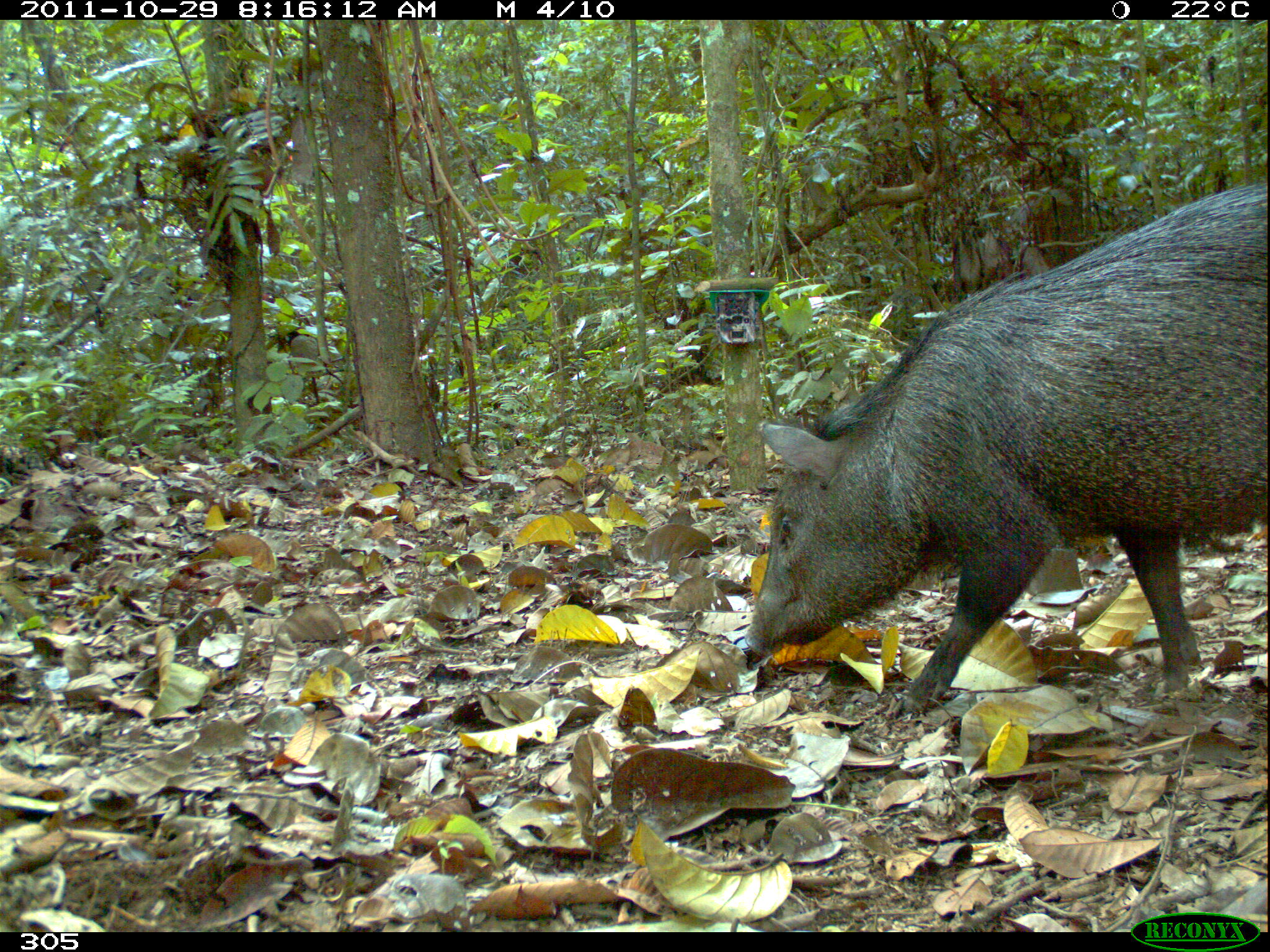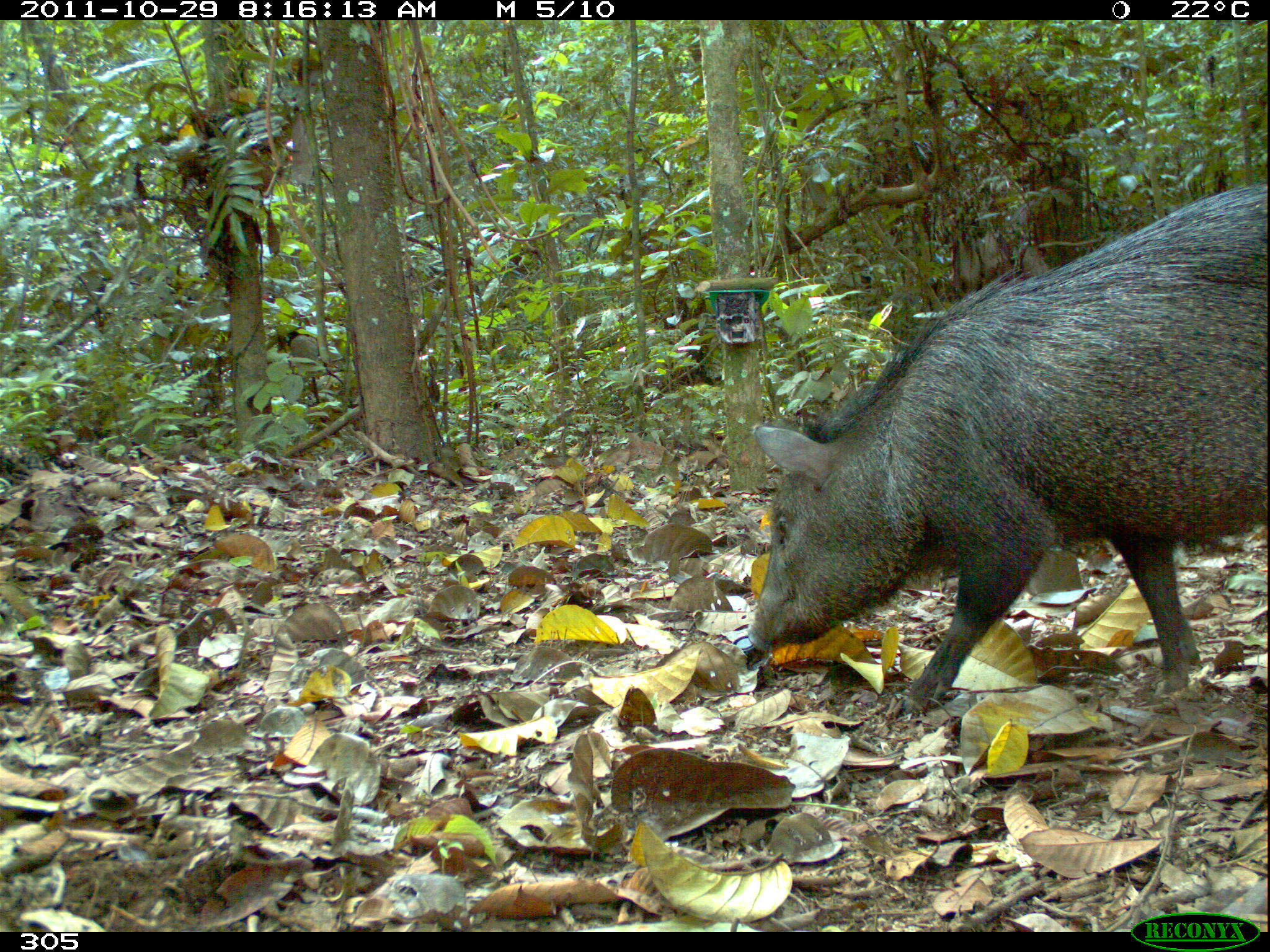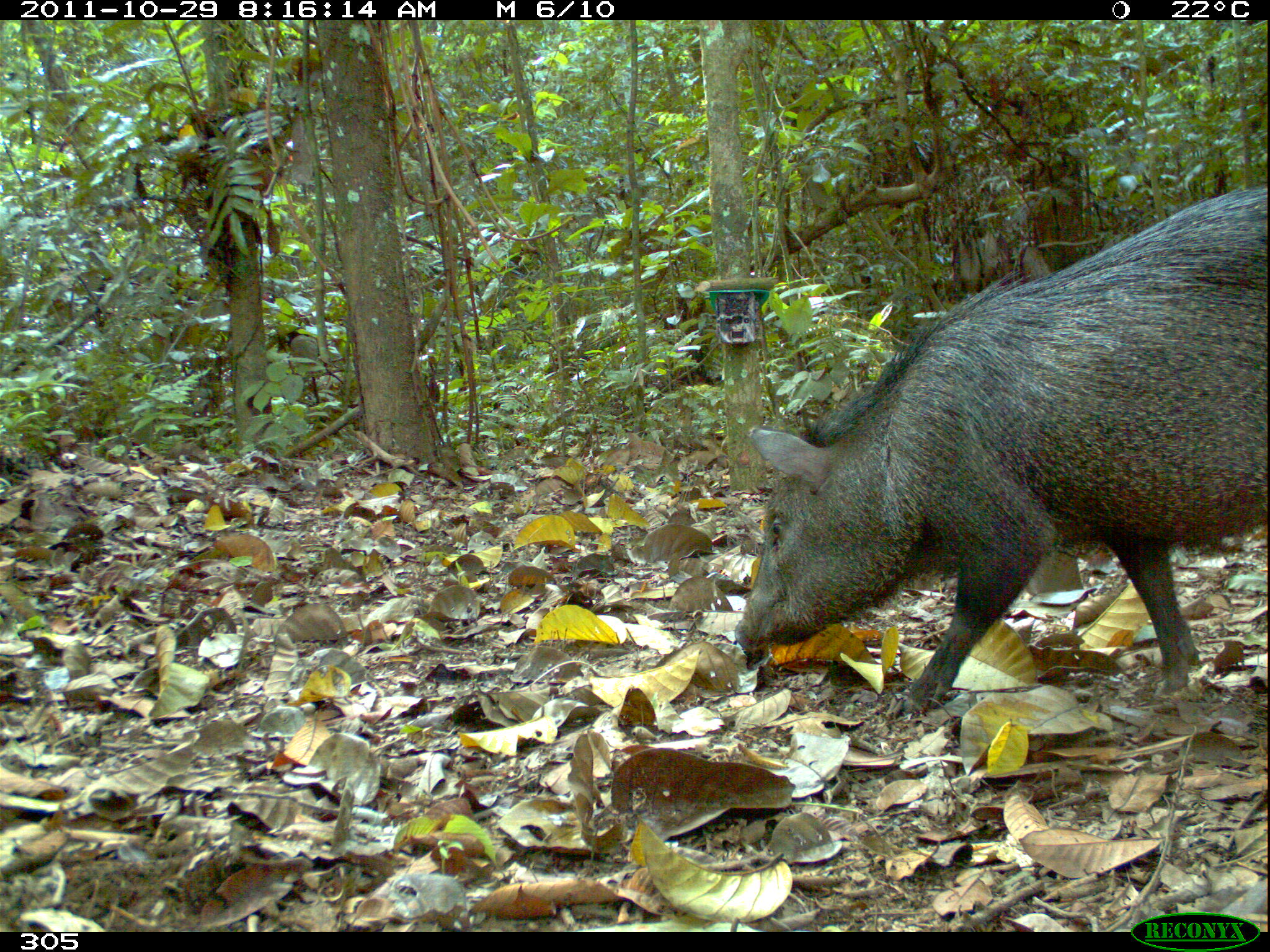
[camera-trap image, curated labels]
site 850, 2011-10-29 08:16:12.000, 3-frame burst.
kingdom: Animalia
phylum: Chordata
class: Mammalia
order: Artiodactyla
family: Tayassuidae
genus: Pecari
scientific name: Pecari tajacu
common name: collared peccary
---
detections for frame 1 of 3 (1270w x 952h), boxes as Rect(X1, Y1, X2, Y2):
pecari tajacu: Rect(744, 177, 1270, 714)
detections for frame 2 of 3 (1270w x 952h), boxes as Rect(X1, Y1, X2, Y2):
pecari tajacu: Rect(745, 181, 1269, 710)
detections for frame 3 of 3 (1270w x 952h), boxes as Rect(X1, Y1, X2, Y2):
pecari tajacu: Rect(731, 186, 1262, 711)